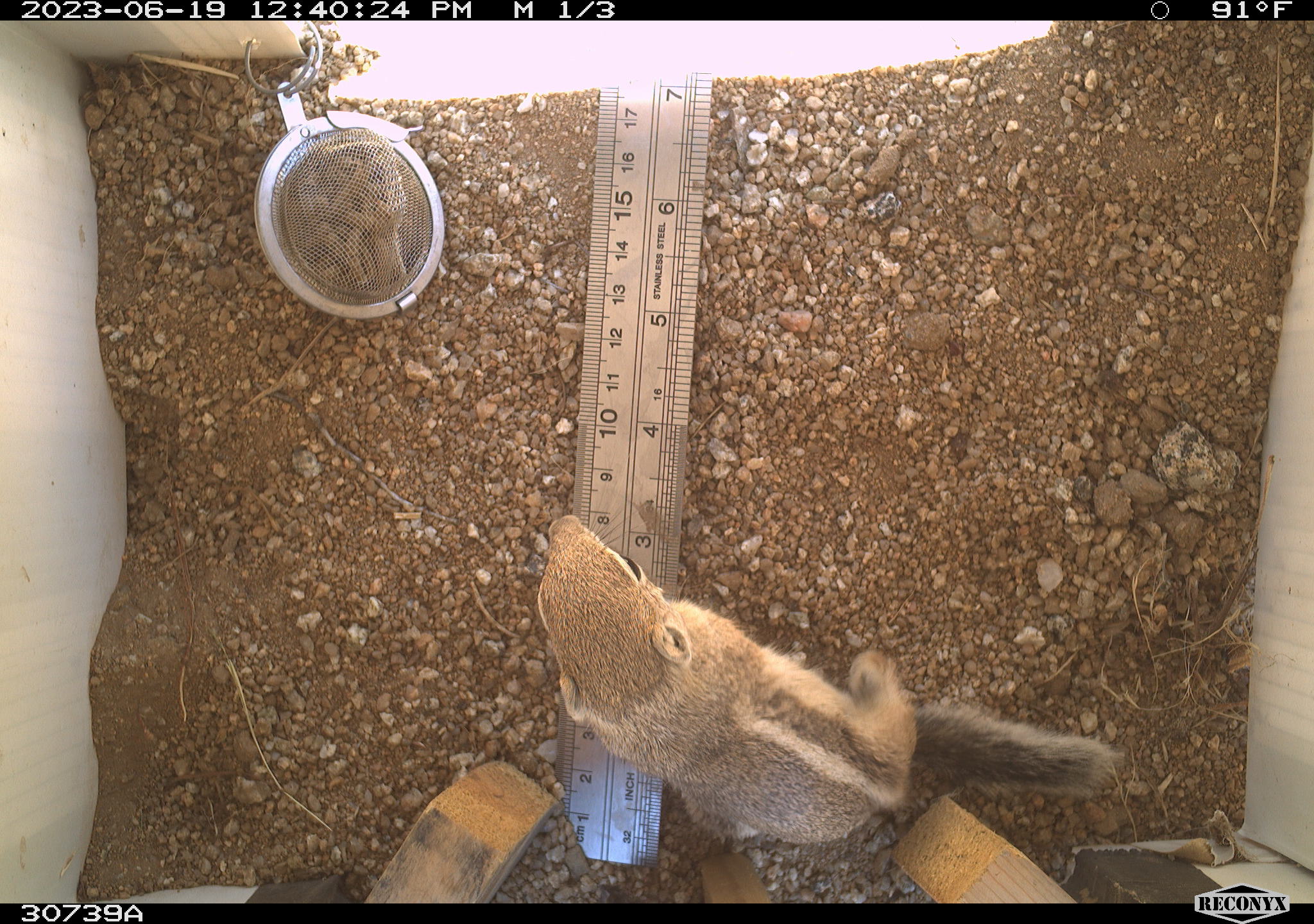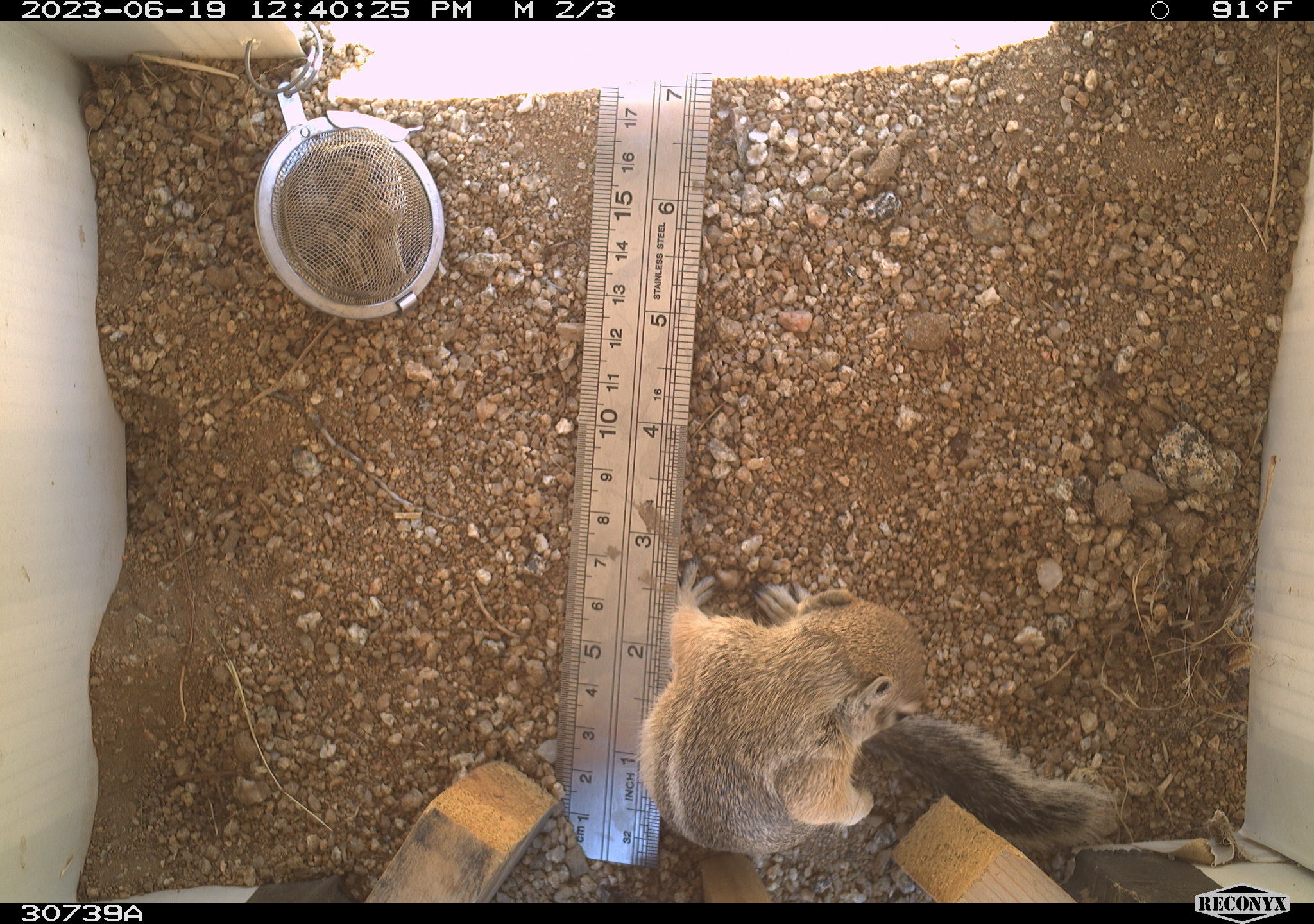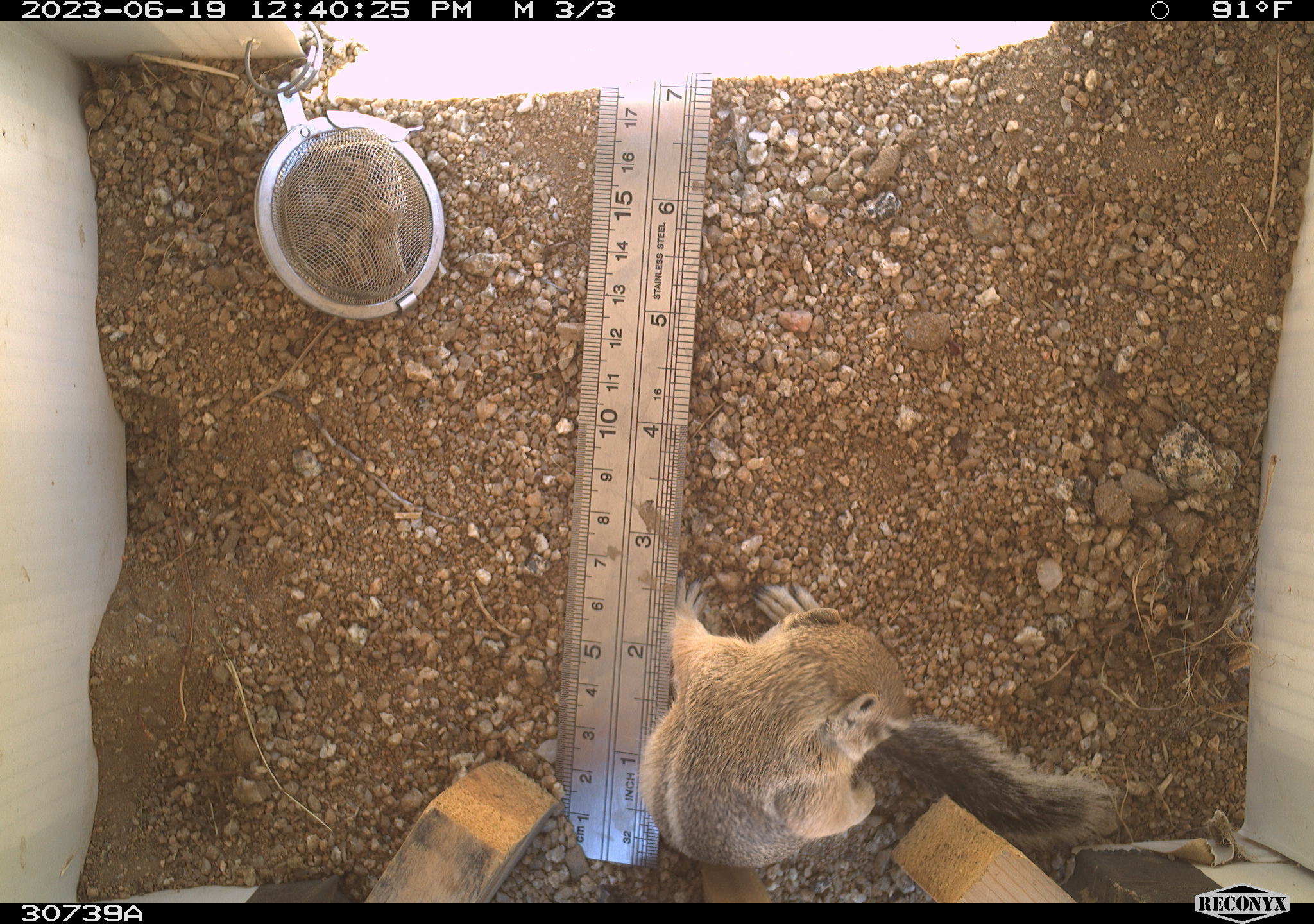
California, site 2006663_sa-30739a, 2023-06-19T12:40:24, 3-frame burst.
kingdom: Animalia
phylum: Chordata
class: Mammalia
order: Rodentia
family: Sciuridae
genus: Ammospermophilus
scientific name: Ammospermophilus leucurus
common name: white-tailed antelope squirrel